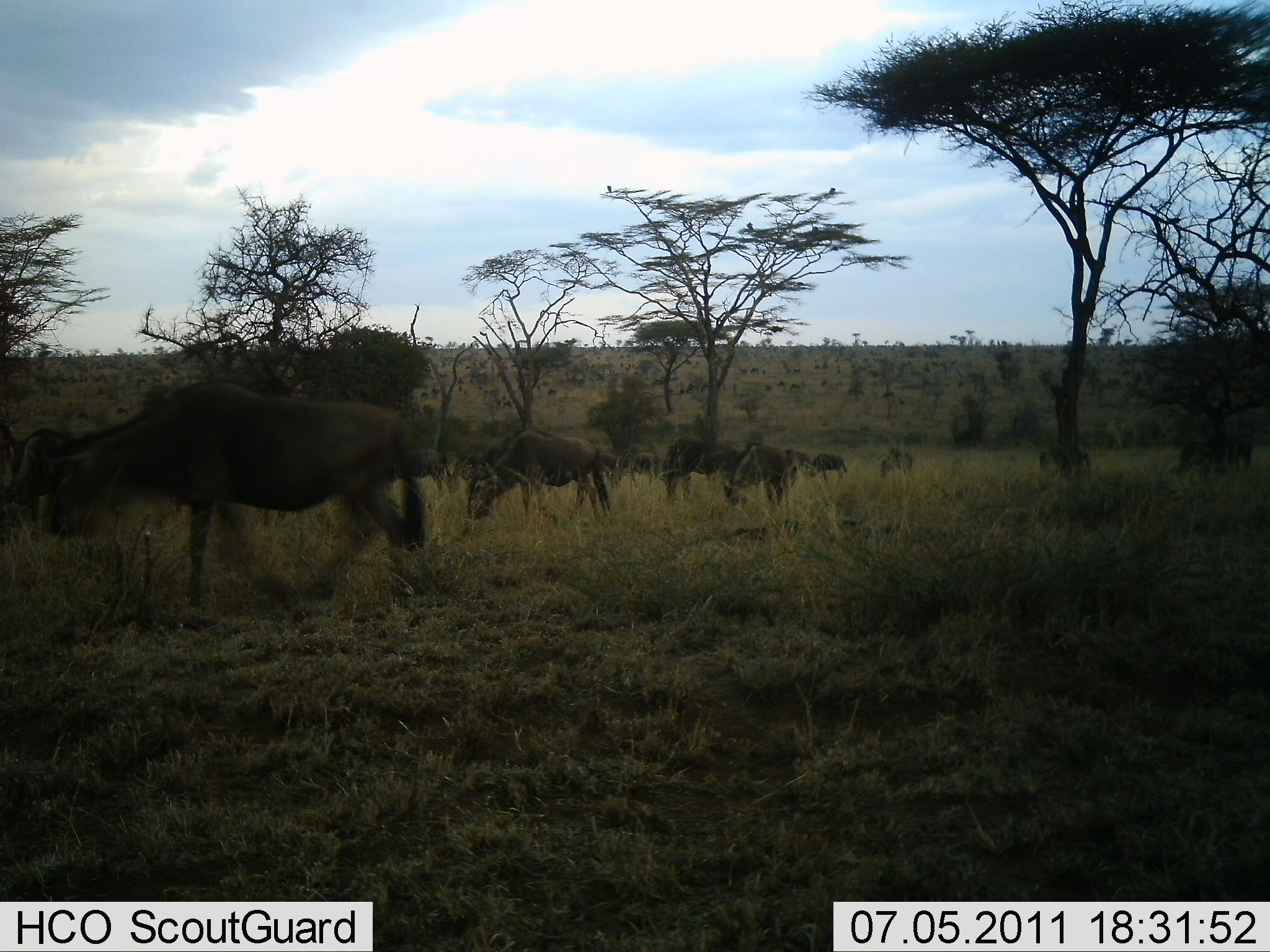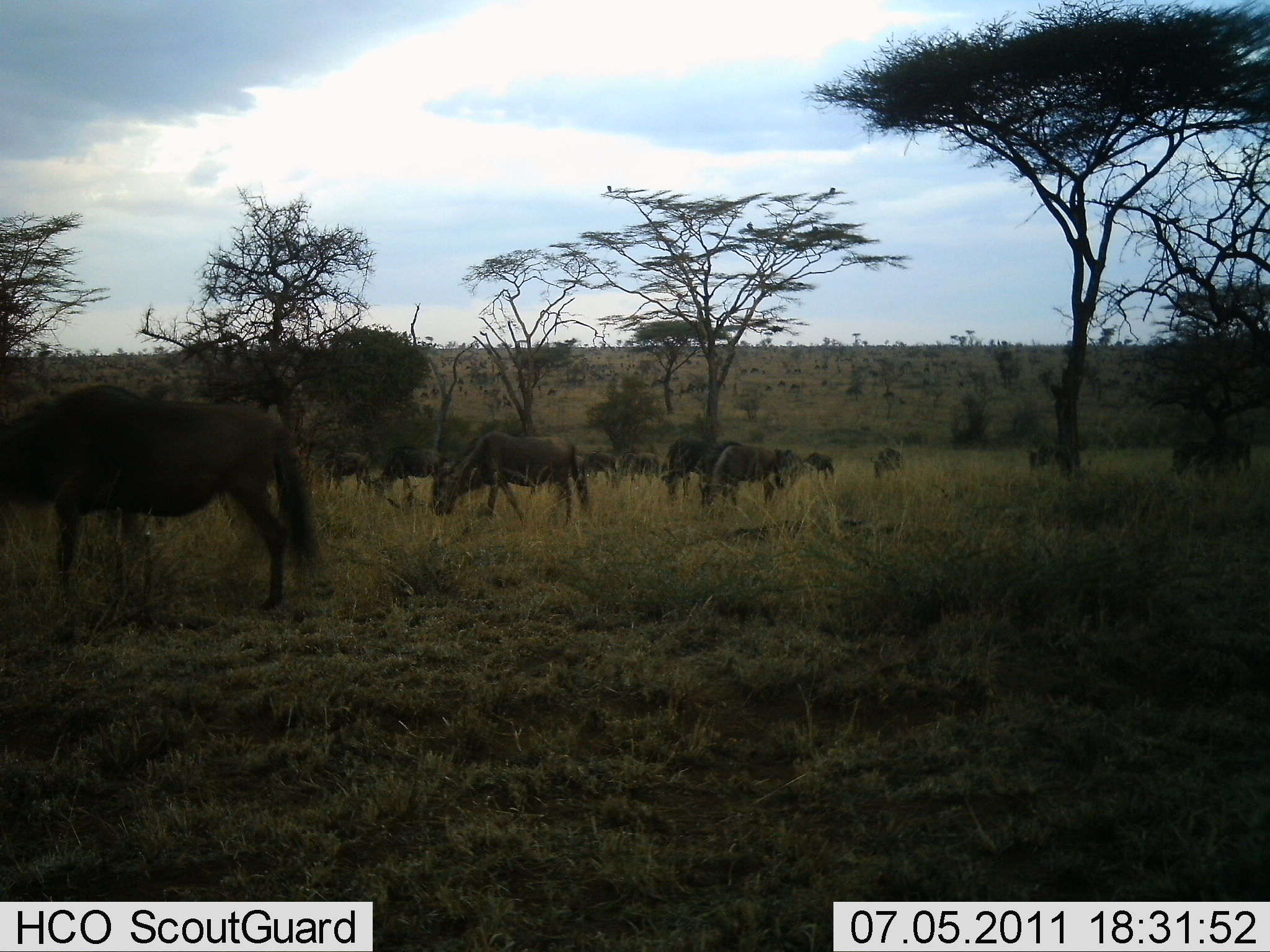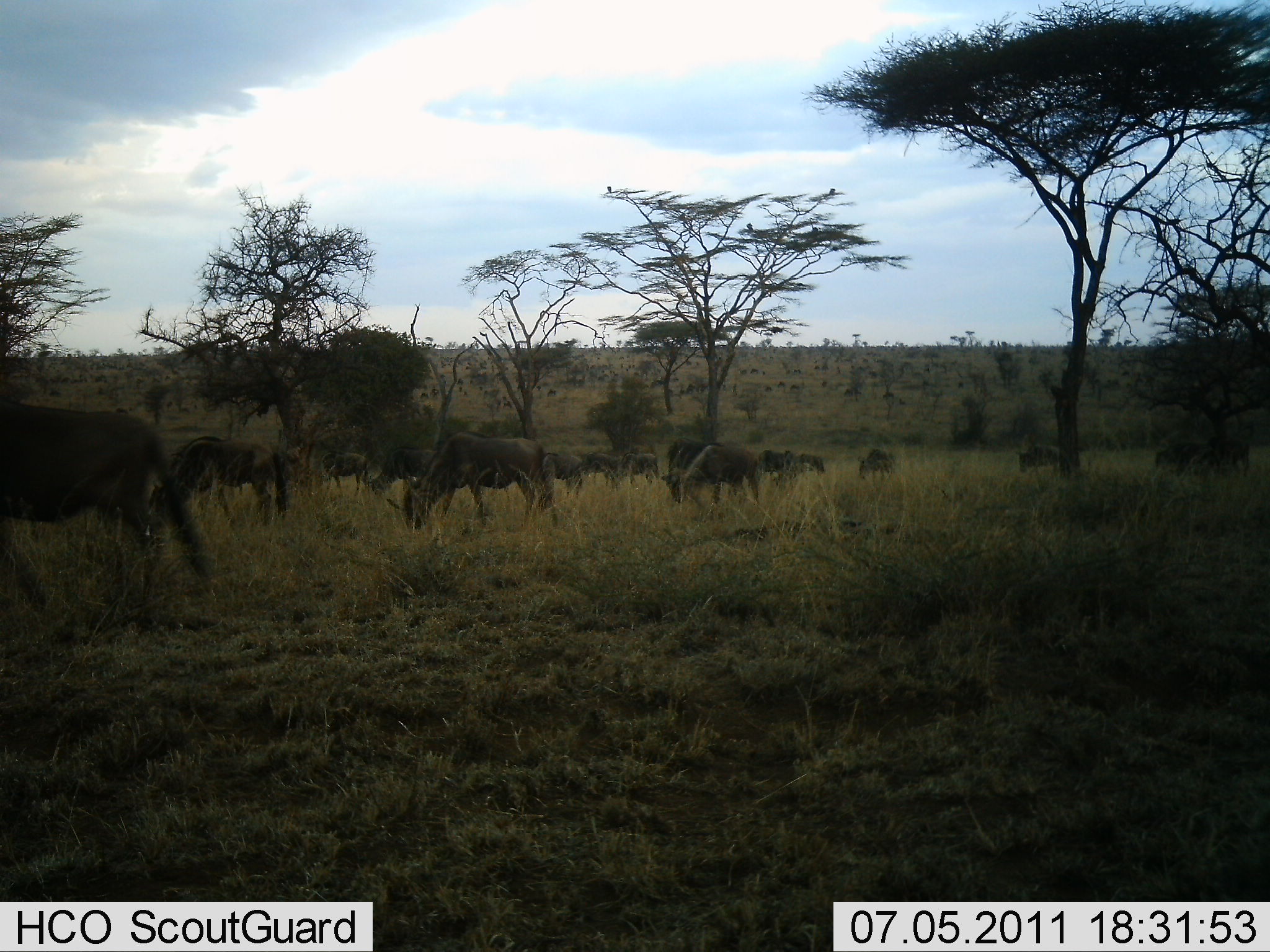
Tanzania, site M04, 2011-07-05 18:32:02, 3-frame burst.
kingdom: Animalia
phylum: Chordata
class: Mammalia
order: Artiodactyla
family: Bovidae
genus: Connochaetes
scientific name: Connochaetes taurinus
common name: blue wildebeest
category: wildebeest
Wildebeest (blue wildebeest) (Connochaetes taurinus), count 11-50. Behavior (volunteer vote fractions): standing 10%, resting 0%, moving 90%, interacting 0%. Young present (vote fraction): 0%. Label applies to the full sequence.